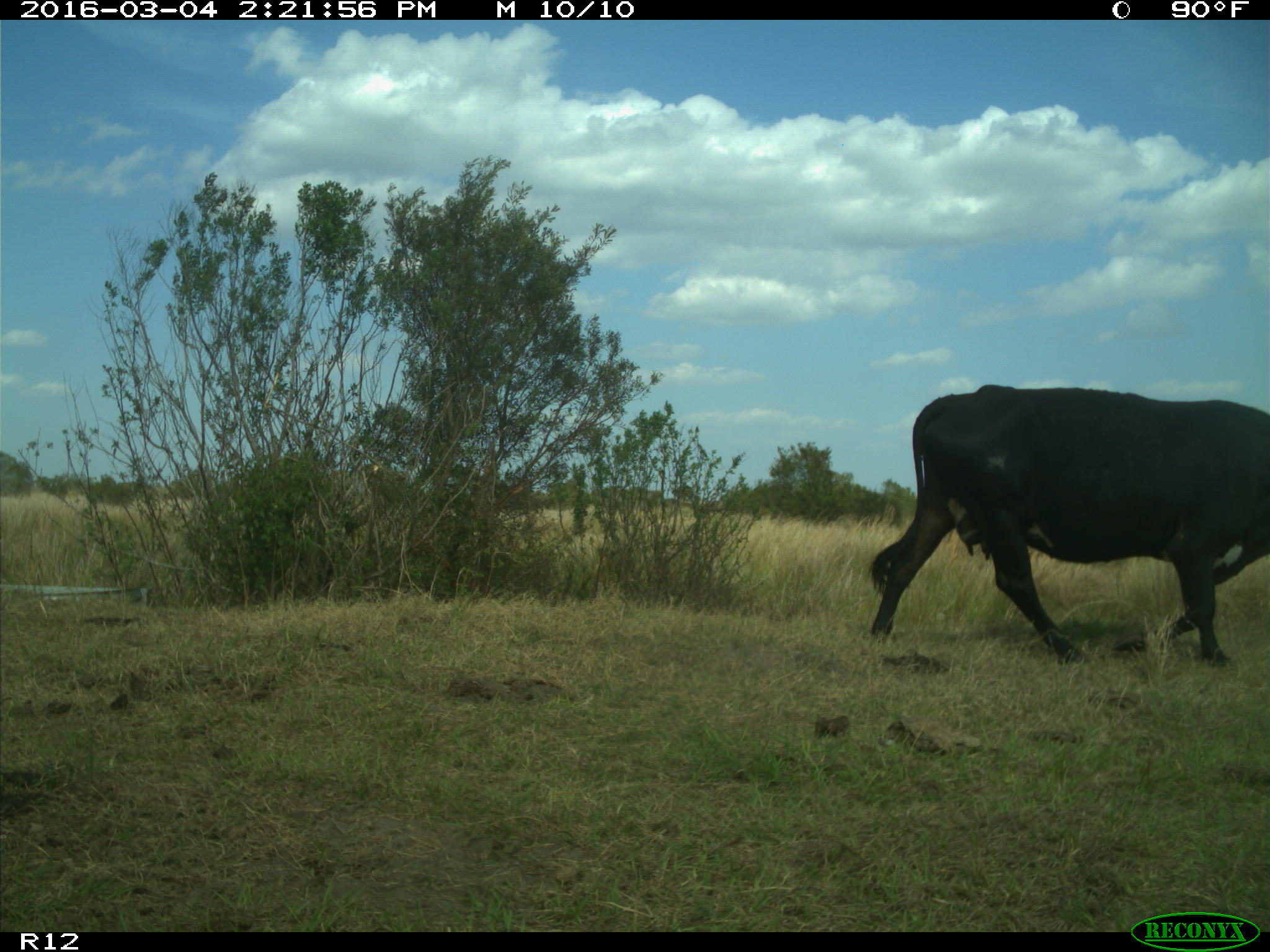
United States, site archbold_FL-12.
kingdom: Animalia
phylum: Chordata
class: Mammalia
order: Artiodactyla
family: Bovidae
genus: Bos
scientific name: Bos taurus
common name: domestic cow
Bos taurus (domestic cow).